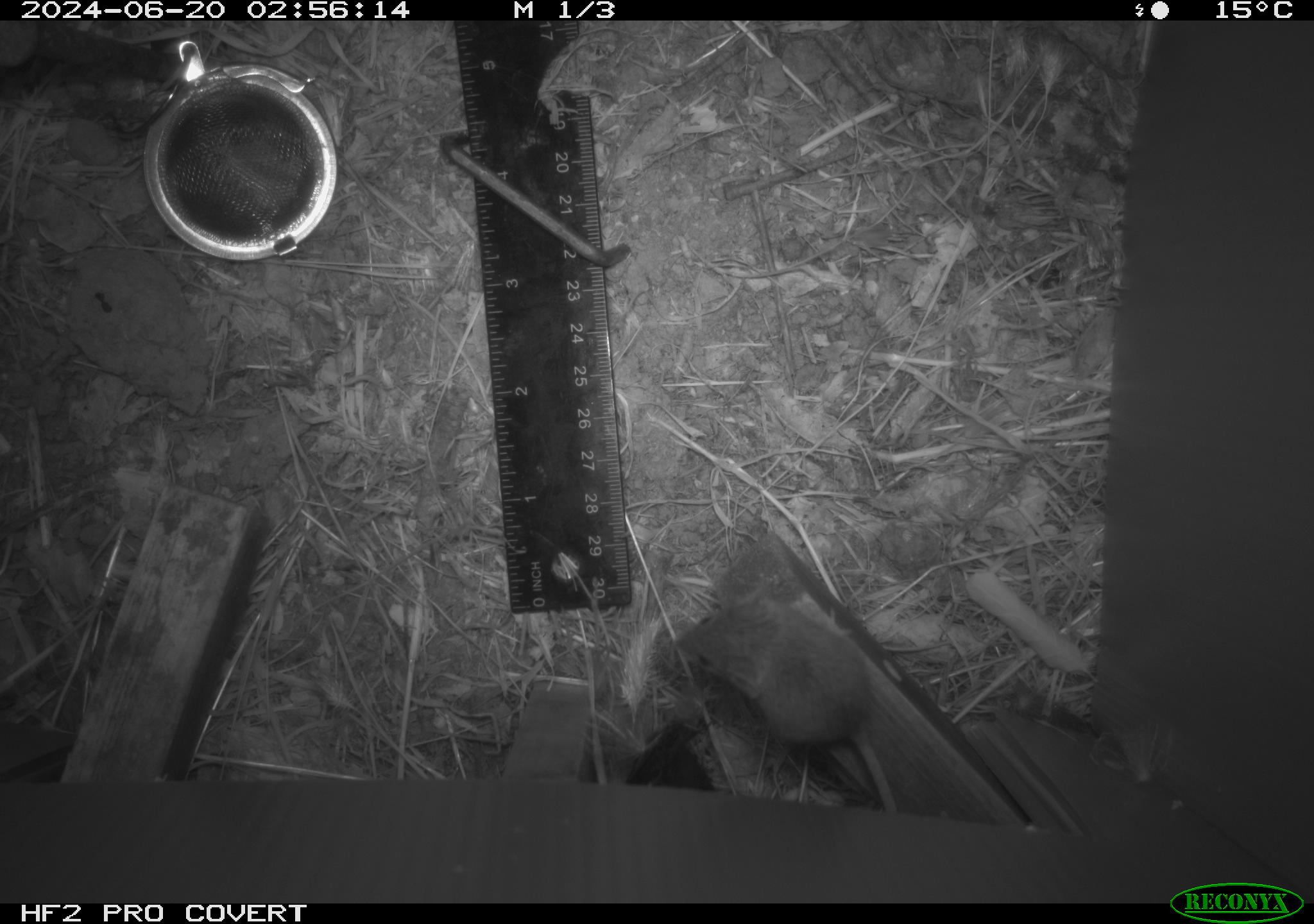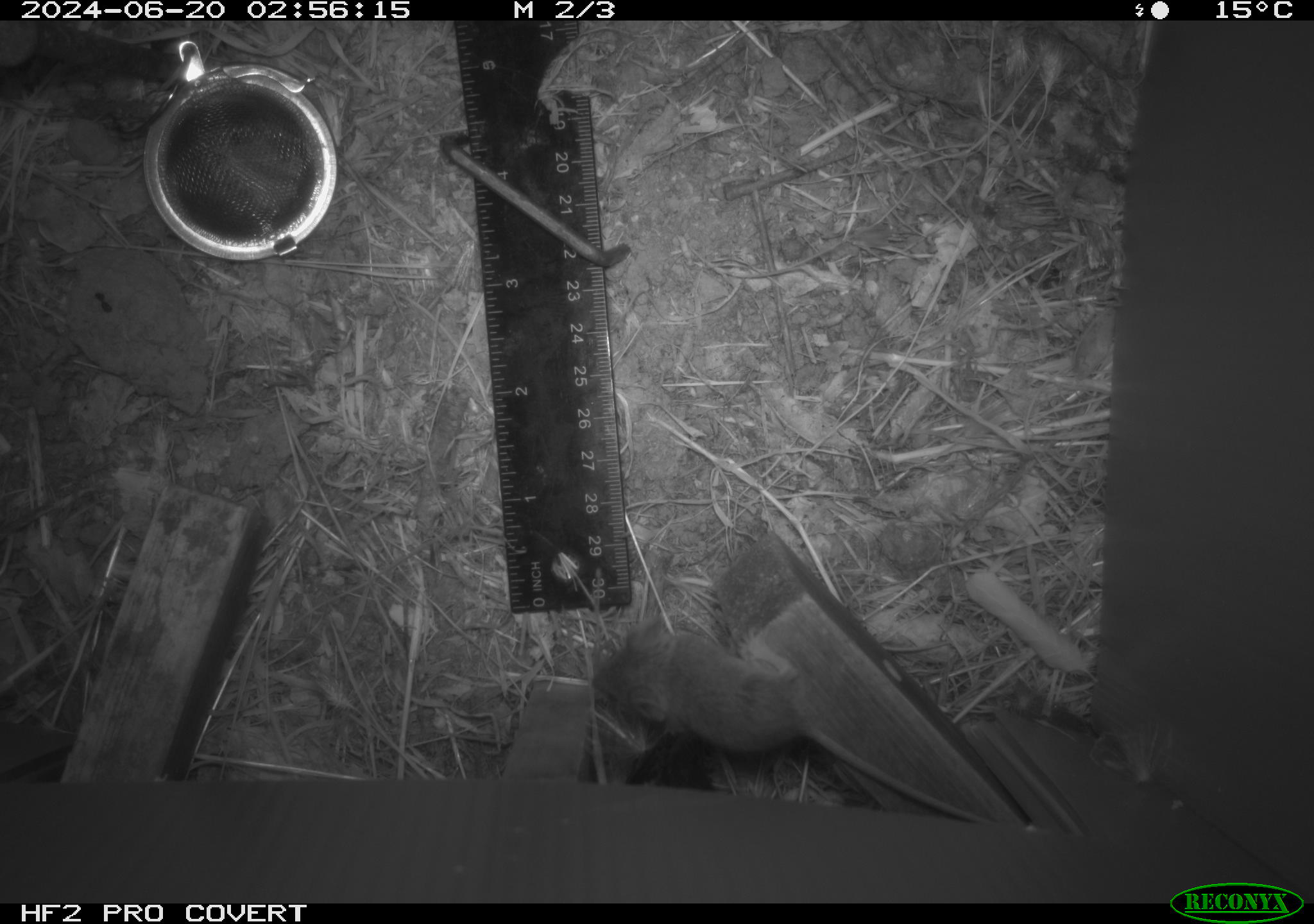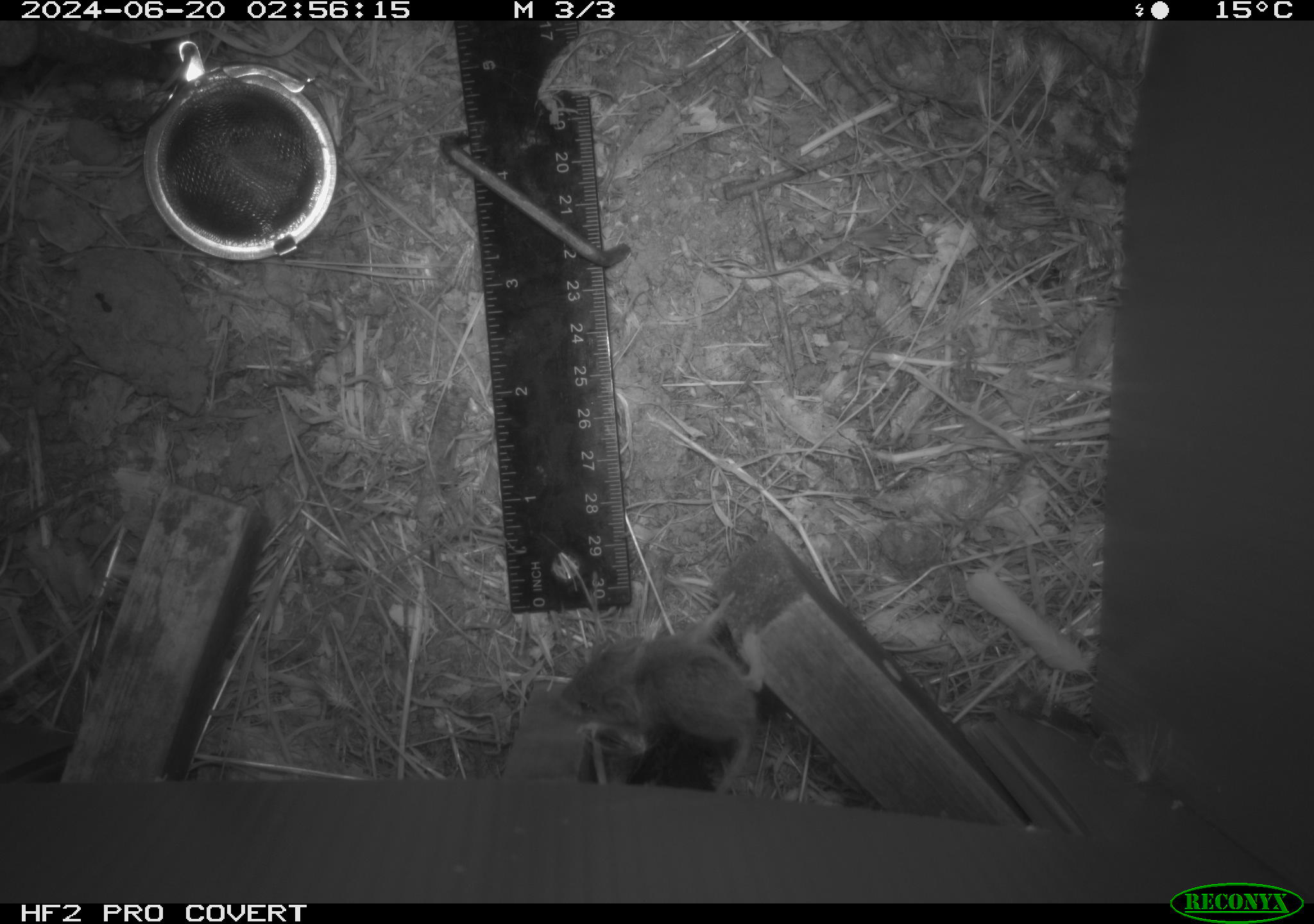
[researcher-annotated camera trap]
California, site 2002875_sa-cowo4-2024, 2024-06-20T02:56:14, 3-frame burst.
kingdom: Animalia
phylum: Chordata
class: Mammalia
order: Rodentia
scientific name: Rodentia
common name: mouse species